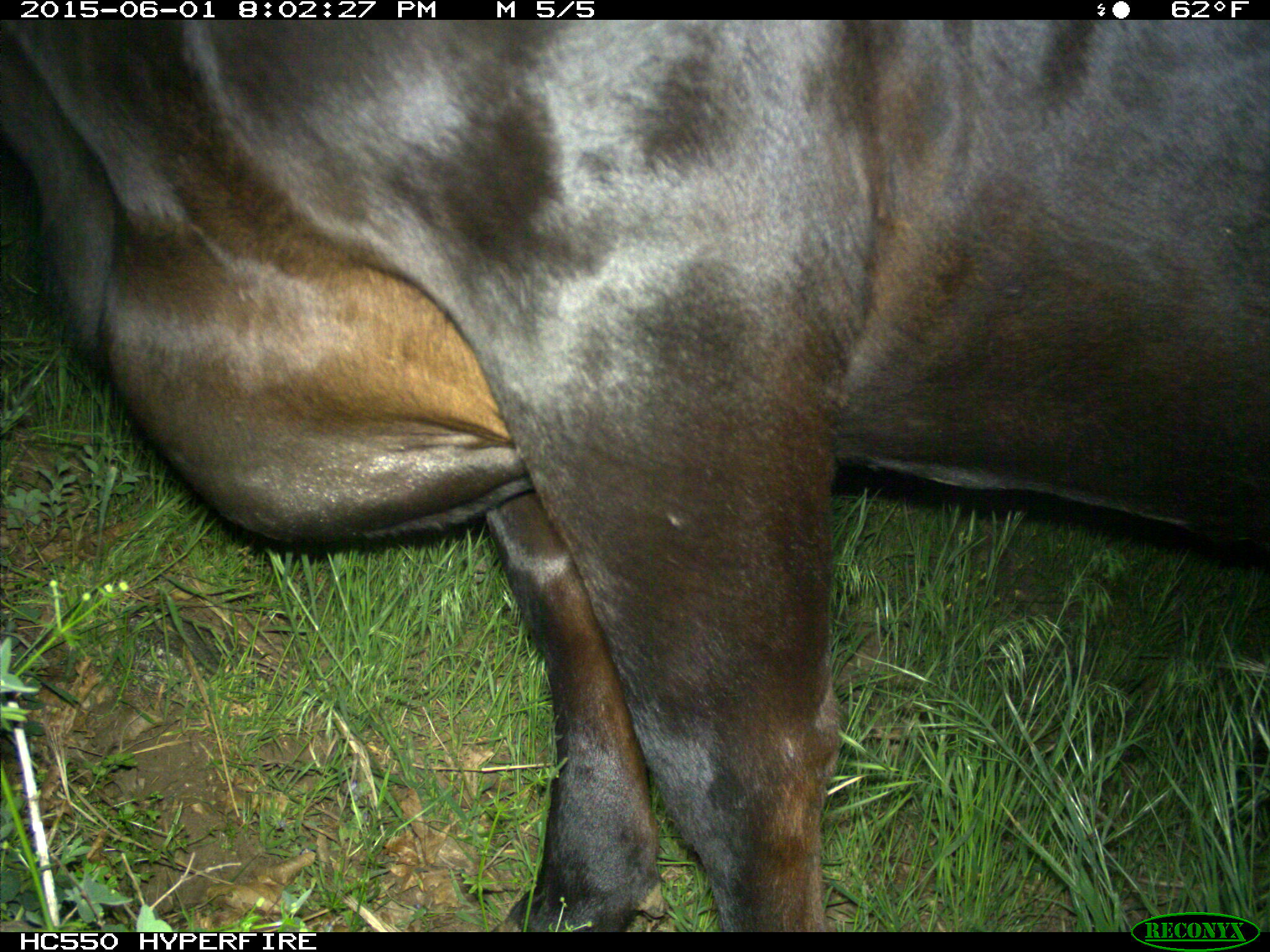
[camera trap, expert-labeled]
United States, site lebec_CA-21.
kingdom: Animalia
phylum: Chordata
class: Mammalia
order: Artiodactyla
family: Bovidae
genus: Bos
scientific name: Bos taurus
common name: domestic cow